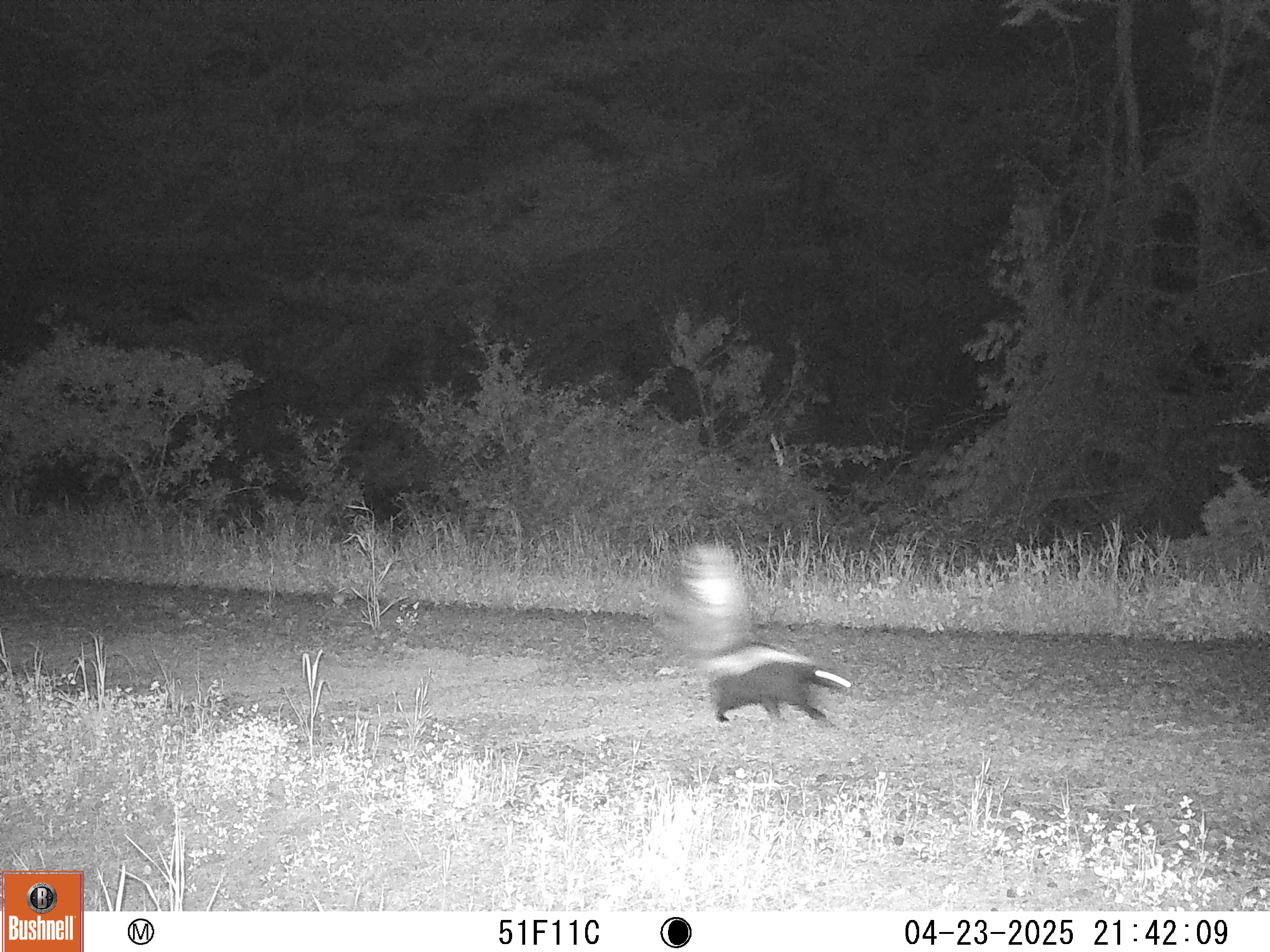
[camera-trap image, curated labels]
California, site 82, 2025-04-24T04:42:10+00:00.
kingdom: Animalia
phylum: Chordata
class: Mammalia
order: Carnivora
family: Mephitidae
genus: Mephitis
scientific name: Mephitis mephitis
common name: striped skunk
Striped skunk (Mephitis mephitis).